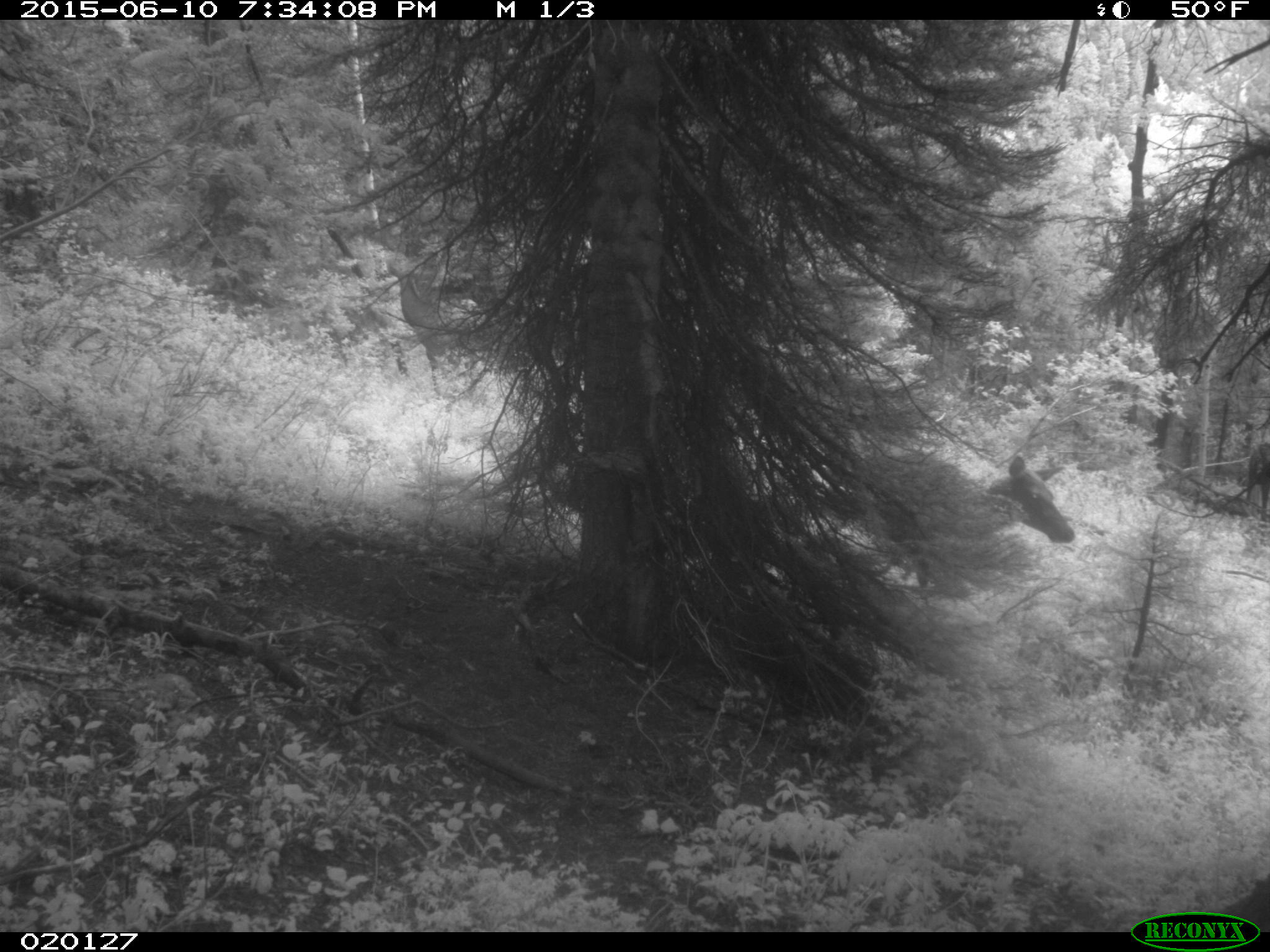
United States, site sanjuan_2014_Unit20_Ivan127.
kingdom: Animalia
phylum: Chordata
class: Mammalia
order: Artiodactyla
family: Cervidae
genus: Cervus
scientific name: Cervus elaphus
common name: red deer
Cervus elaphus (red deer).